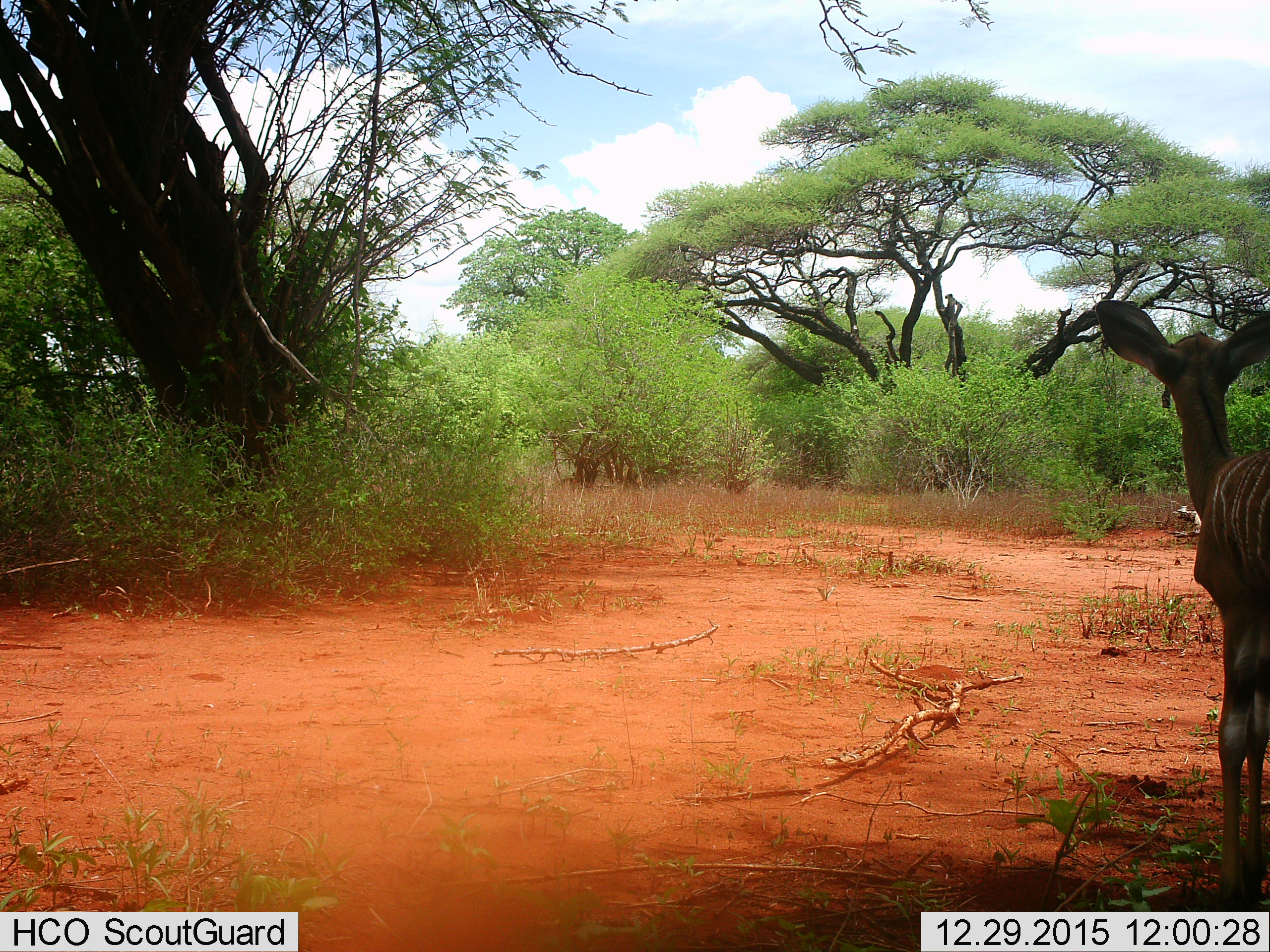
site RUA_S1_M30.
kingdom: Animalia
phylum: Chordata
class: Mammalia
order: Artiodactyla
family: Bovidae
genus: Tragelaphus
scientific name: Tragelaphus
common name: kudu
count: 1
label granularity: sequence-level